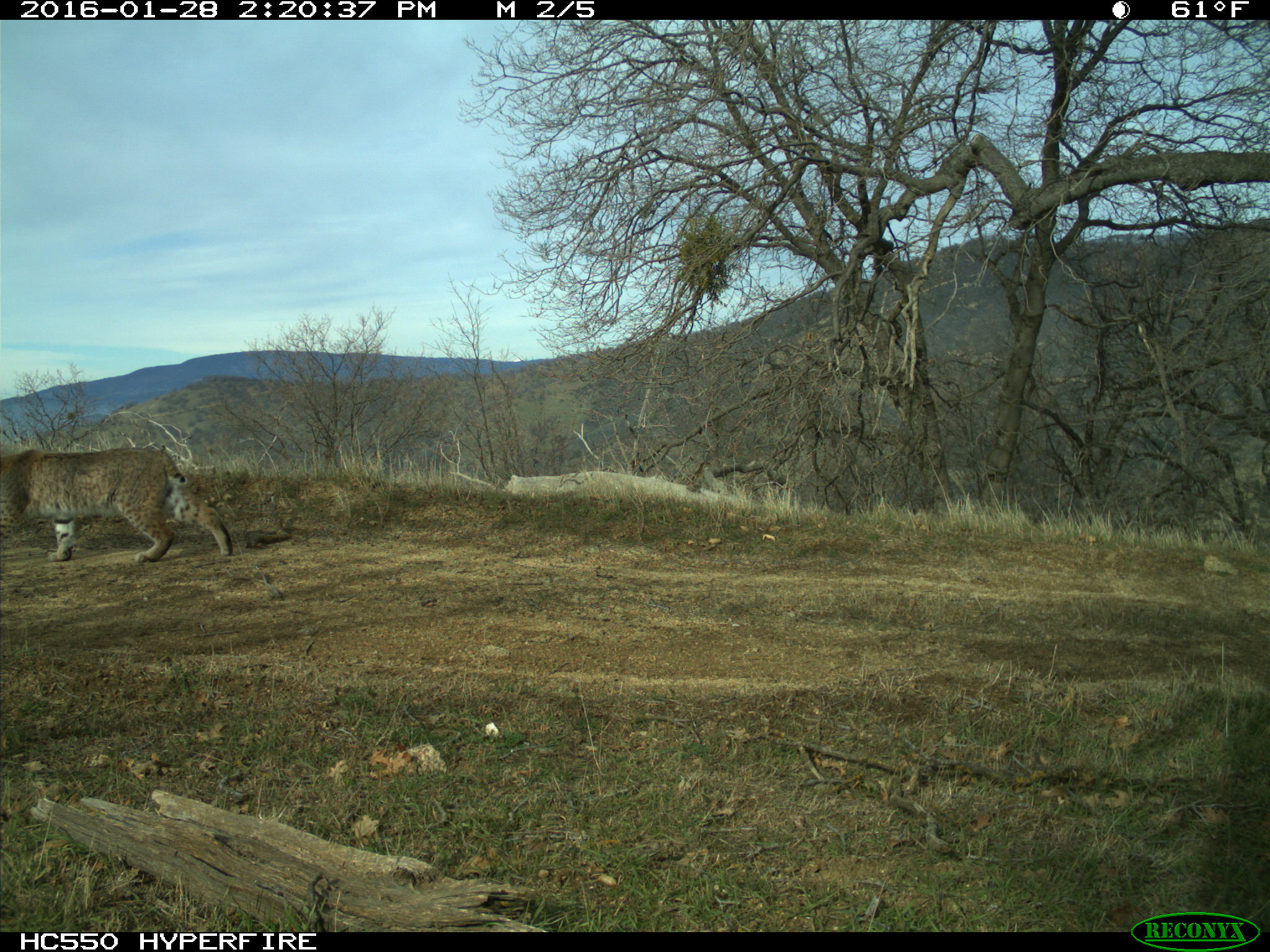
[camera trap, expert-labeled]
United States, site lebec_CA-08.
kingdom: Animalia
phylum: Chordata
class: Mammalia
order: Carnivora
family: Felidae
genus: Lynx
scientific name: Lynx rufus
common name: bobcat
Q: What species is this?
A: Lynx rufus (bobcat).